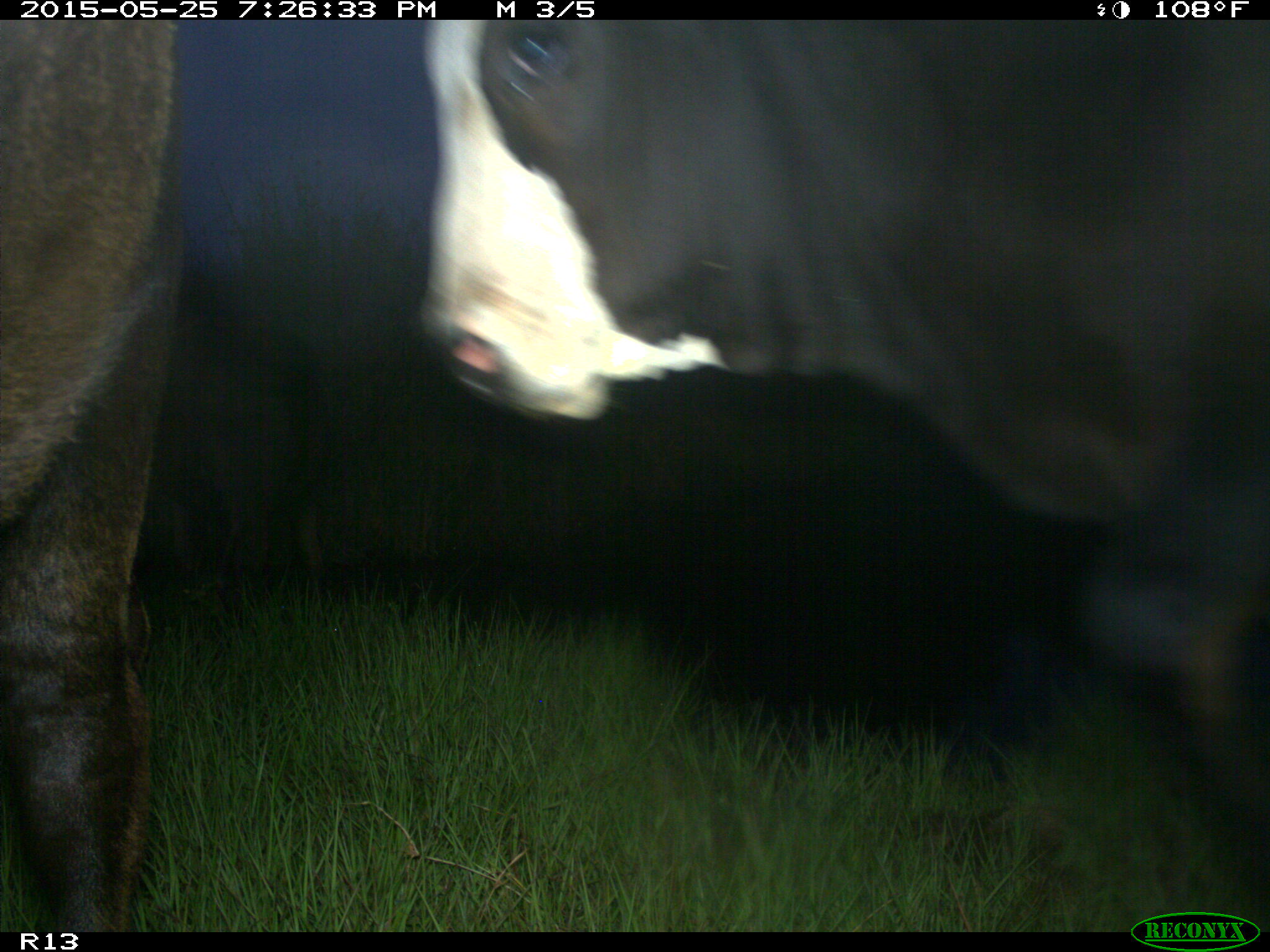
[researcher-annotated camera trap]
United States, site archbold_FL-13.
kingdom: Animalia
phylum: Chordata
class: Mammalia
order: Artiodactyla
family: Bovidae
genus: Bos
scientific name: Bos taurus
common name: domestic cow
Bos taurus (domestic cow).